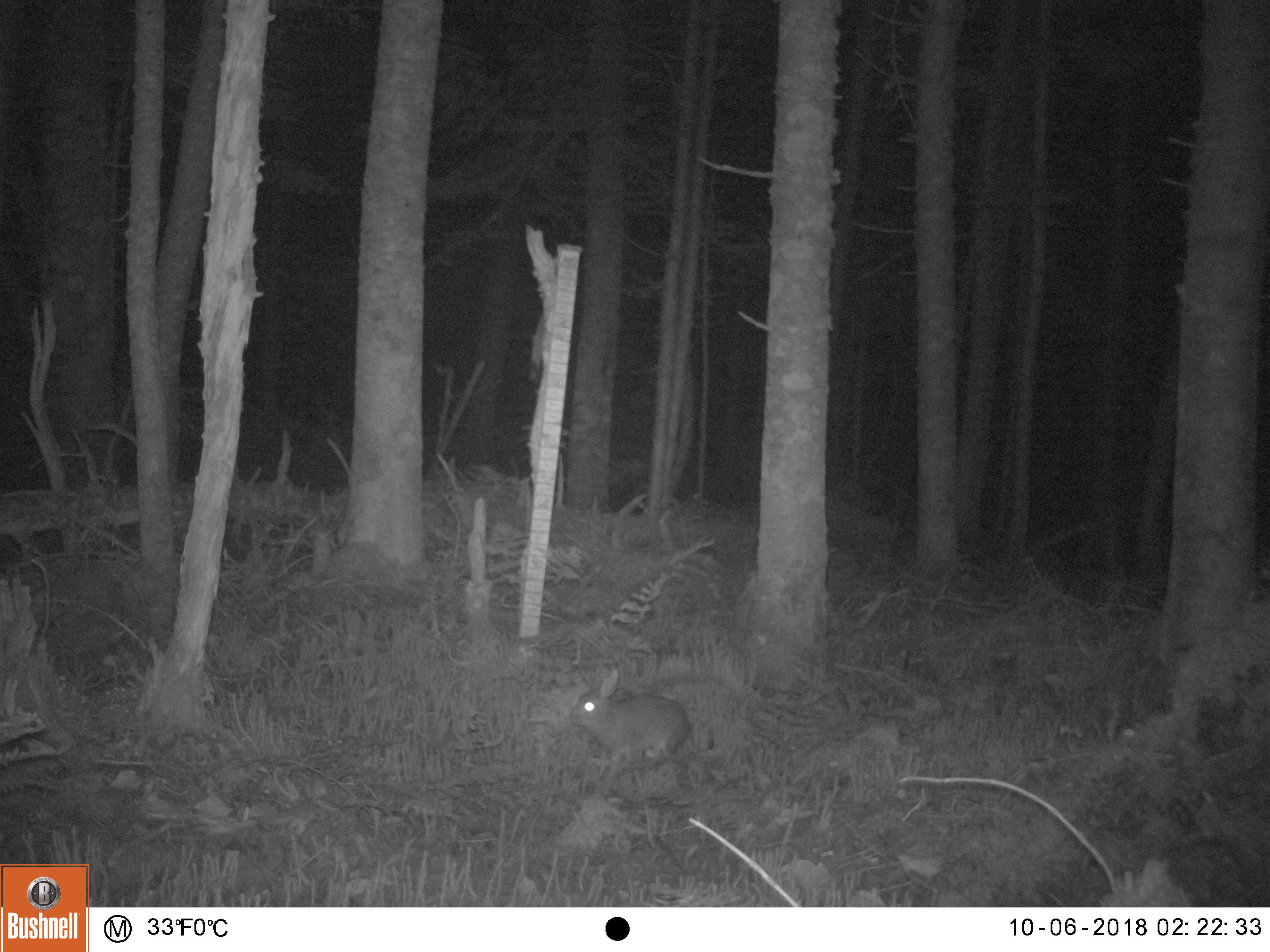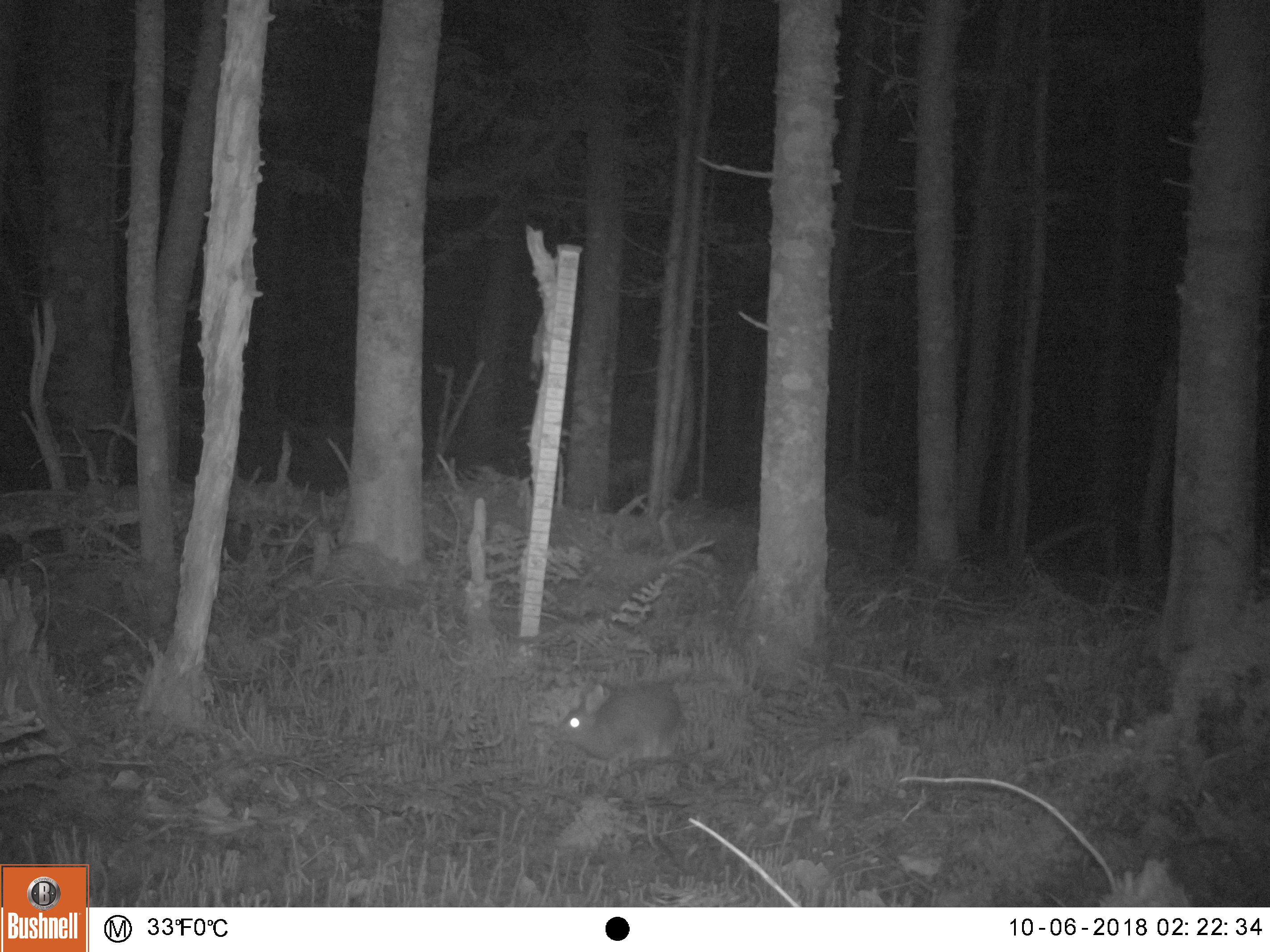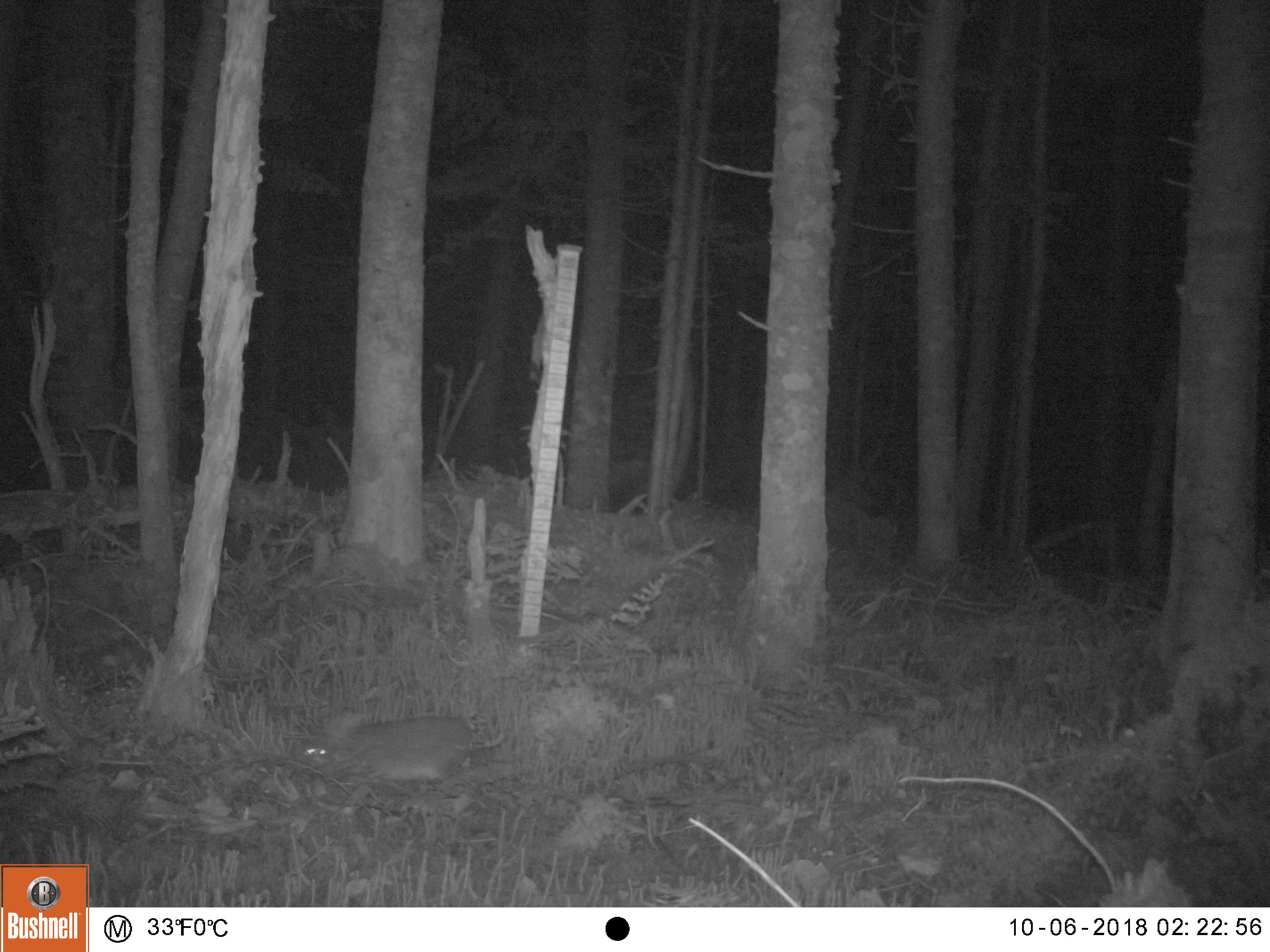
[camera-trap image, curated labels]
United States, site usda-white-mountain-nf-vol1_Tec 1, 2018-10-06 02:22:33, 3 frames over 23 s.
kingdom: Animalia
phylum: Chordata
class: Mammalia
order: Lagomorpha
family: Leporidae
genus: Lepus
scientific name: Lepus americanus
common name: snowshoe hare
Snowshoe hare (Lepus americanus).